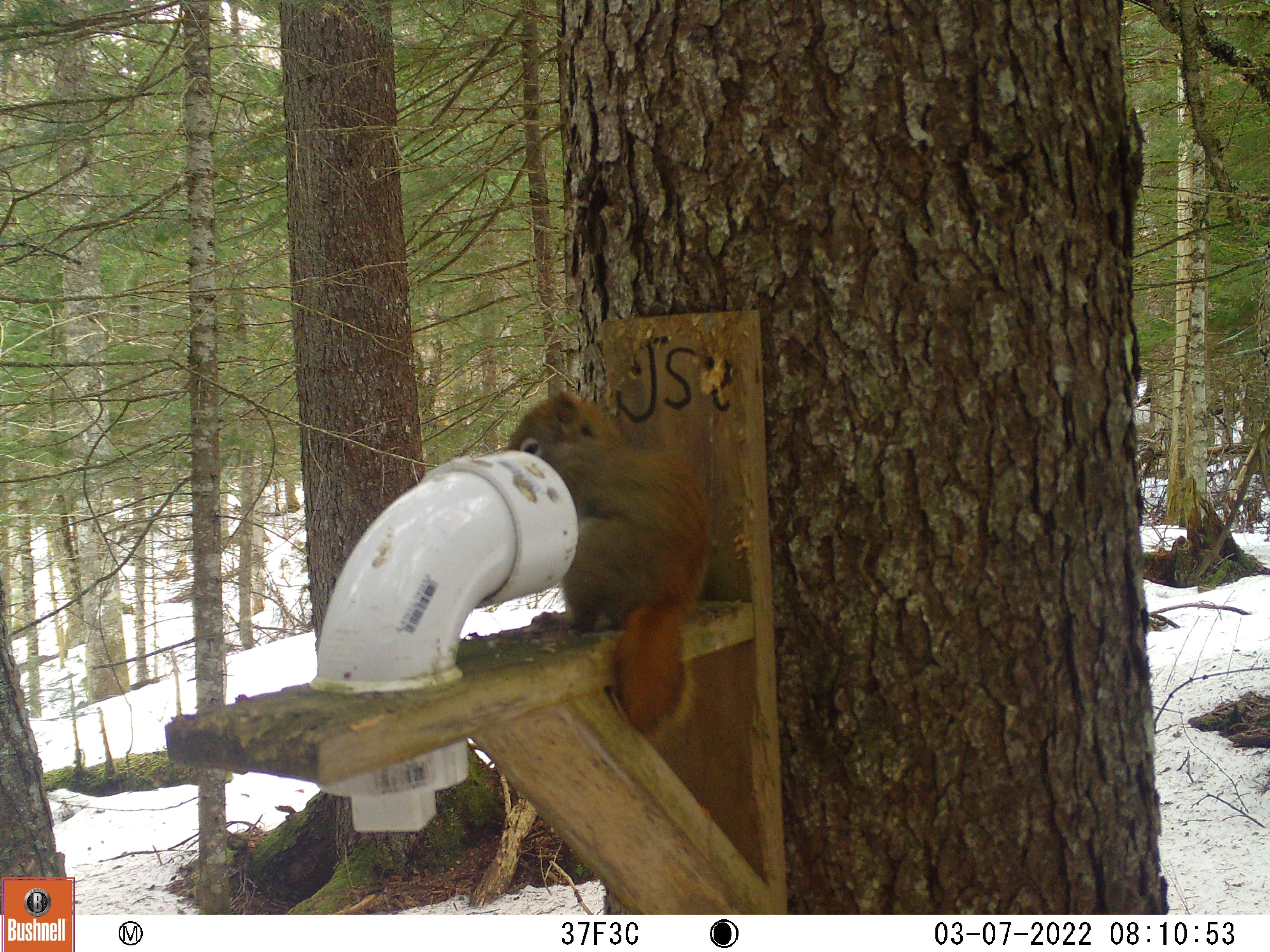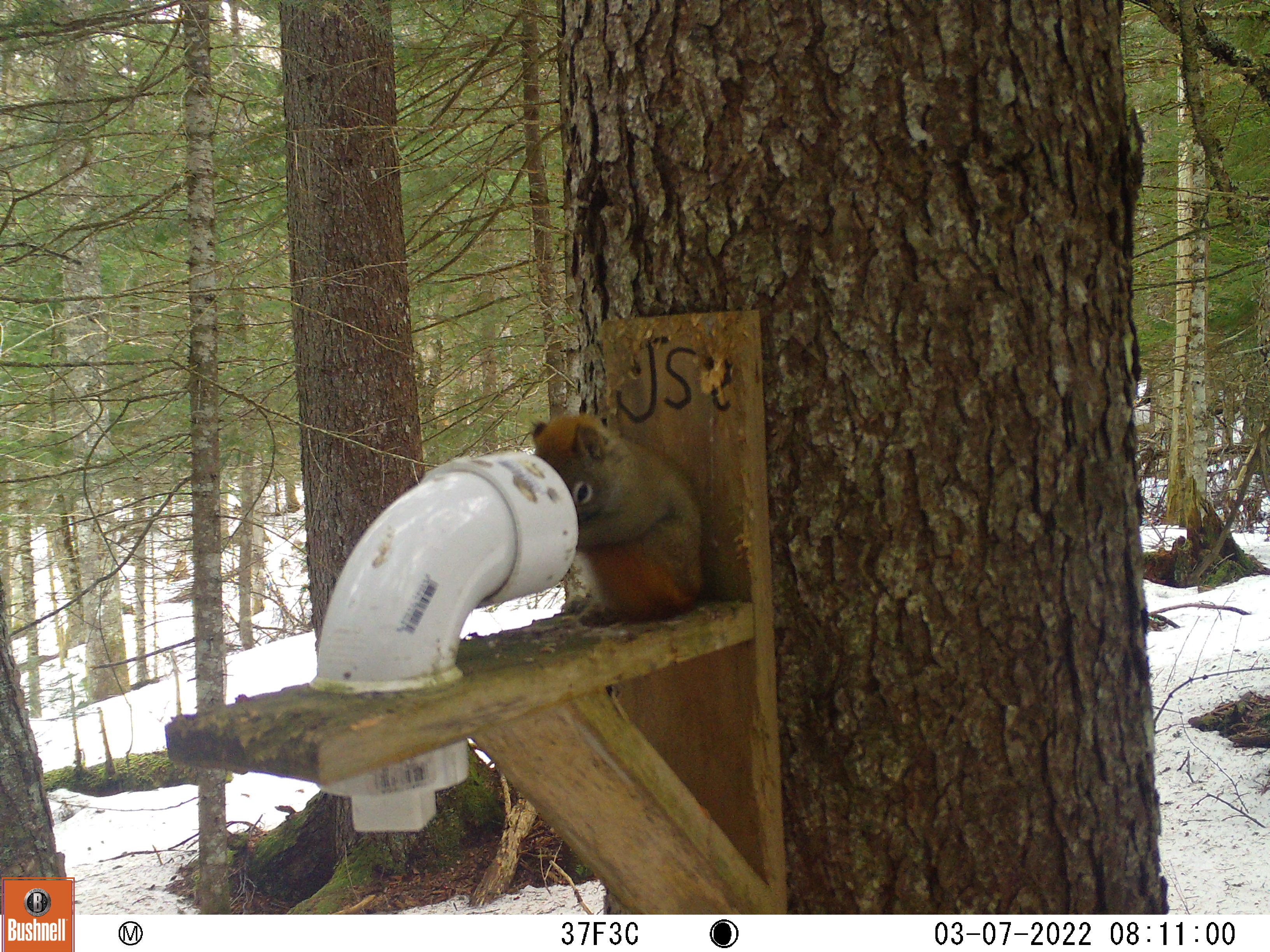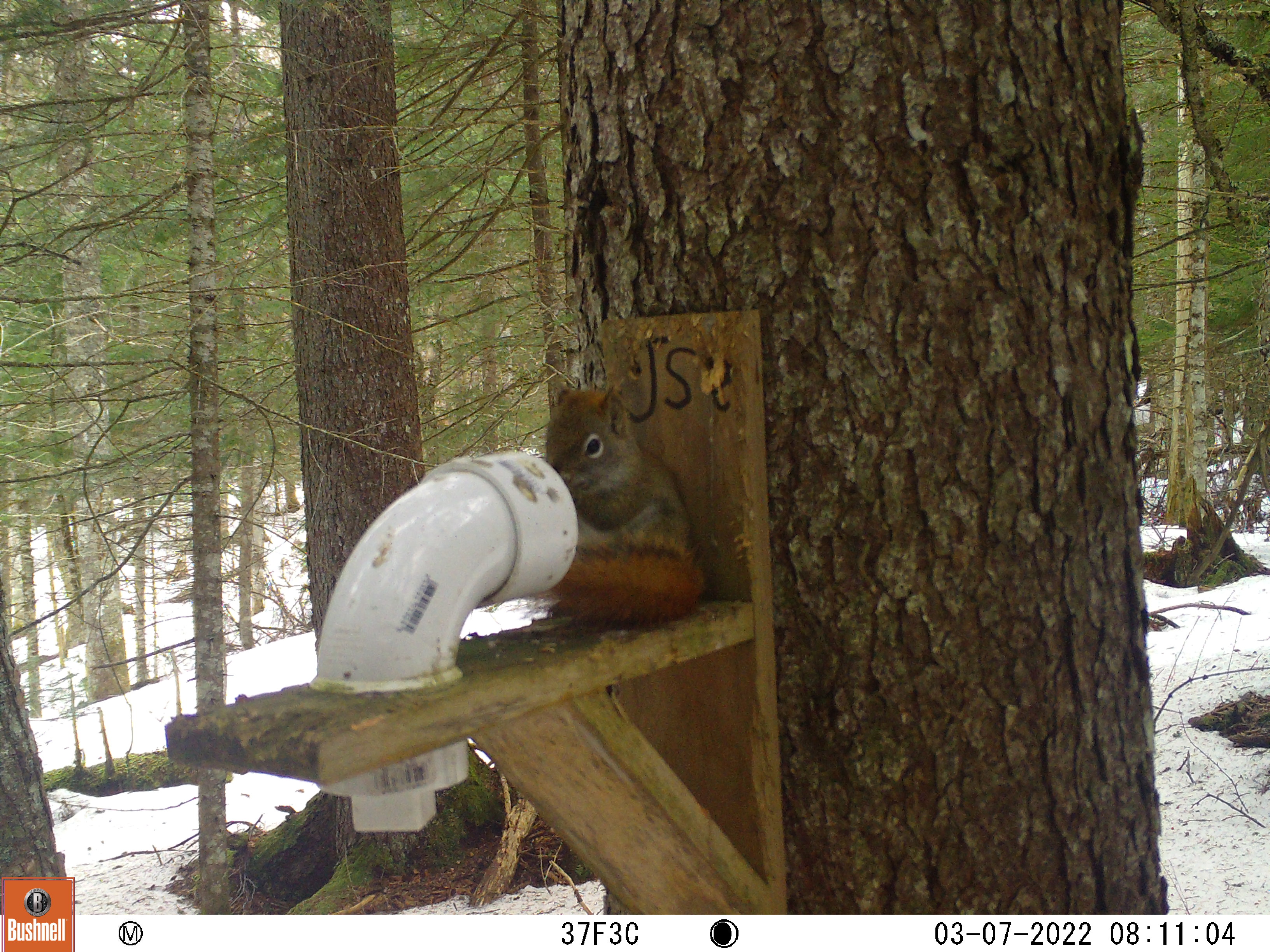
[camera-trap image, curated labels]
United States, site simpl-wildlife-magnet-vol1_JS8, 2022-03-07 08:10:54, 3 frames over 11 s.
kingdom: Animalia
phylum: Chordata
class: Mammalia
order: Rodentia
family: Sciuridae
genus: Tamiasciurus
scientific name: Tamiasciurus hudsonicus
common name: red squirrel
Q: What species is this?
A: Red squirrel (Tamiasciurus hudsonicus).